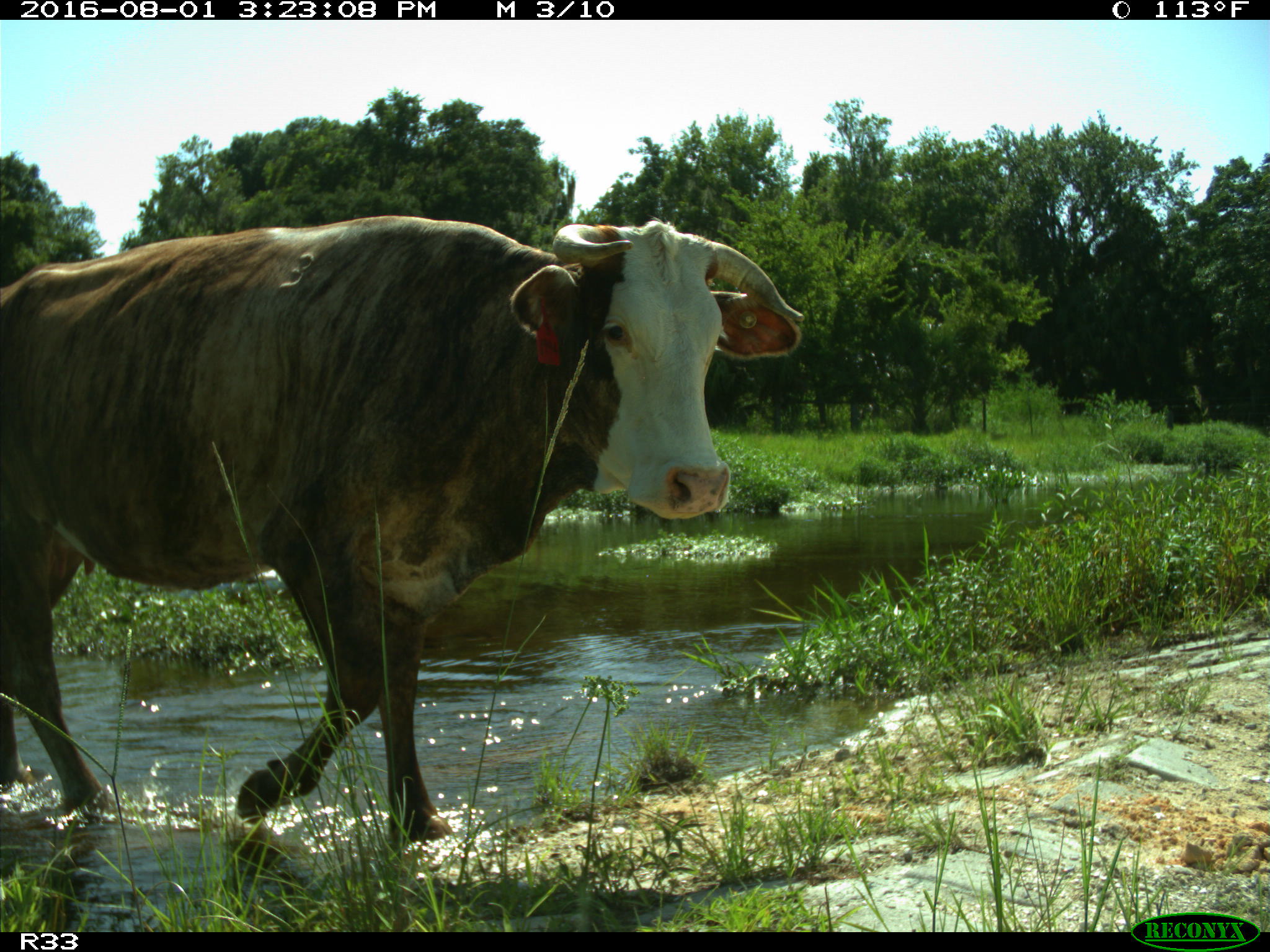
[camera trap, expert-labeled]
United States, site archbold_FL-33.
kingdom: Animalia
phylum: Chordata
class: Mammalia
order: Artiodactyla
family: Bovidae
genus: Bos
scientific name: Bos taurus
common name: domestic cow